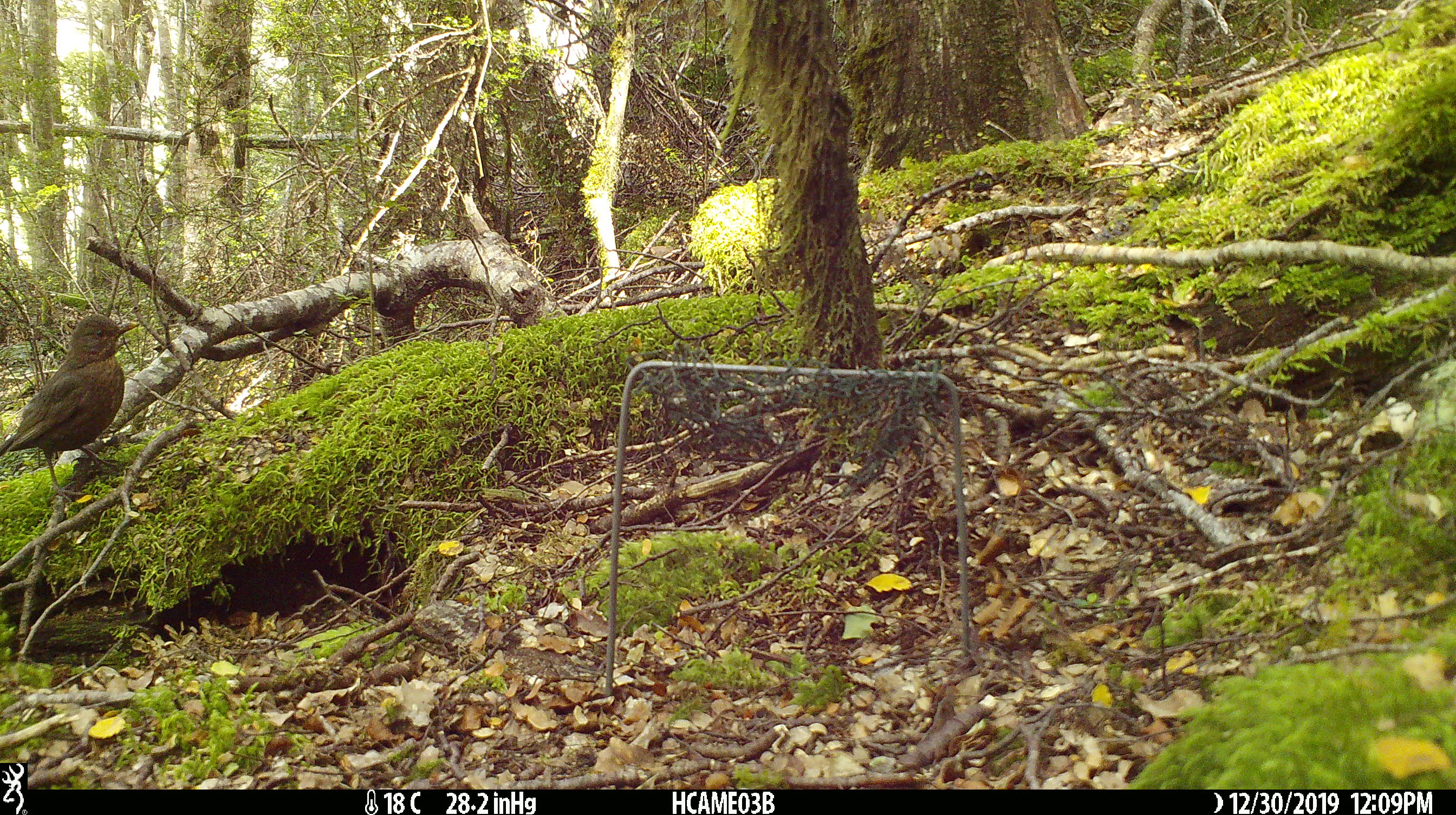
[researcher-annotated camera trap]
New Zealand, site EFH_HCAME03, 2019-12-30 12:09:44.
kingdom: Animalia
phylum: Chordata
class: Aves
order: Passeriformes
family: Turdidae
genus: Turdus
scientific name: Turdus merula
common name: eurasian blackbird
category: blackbird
Blackbird (eurasian blackbird) (Turdus merula).